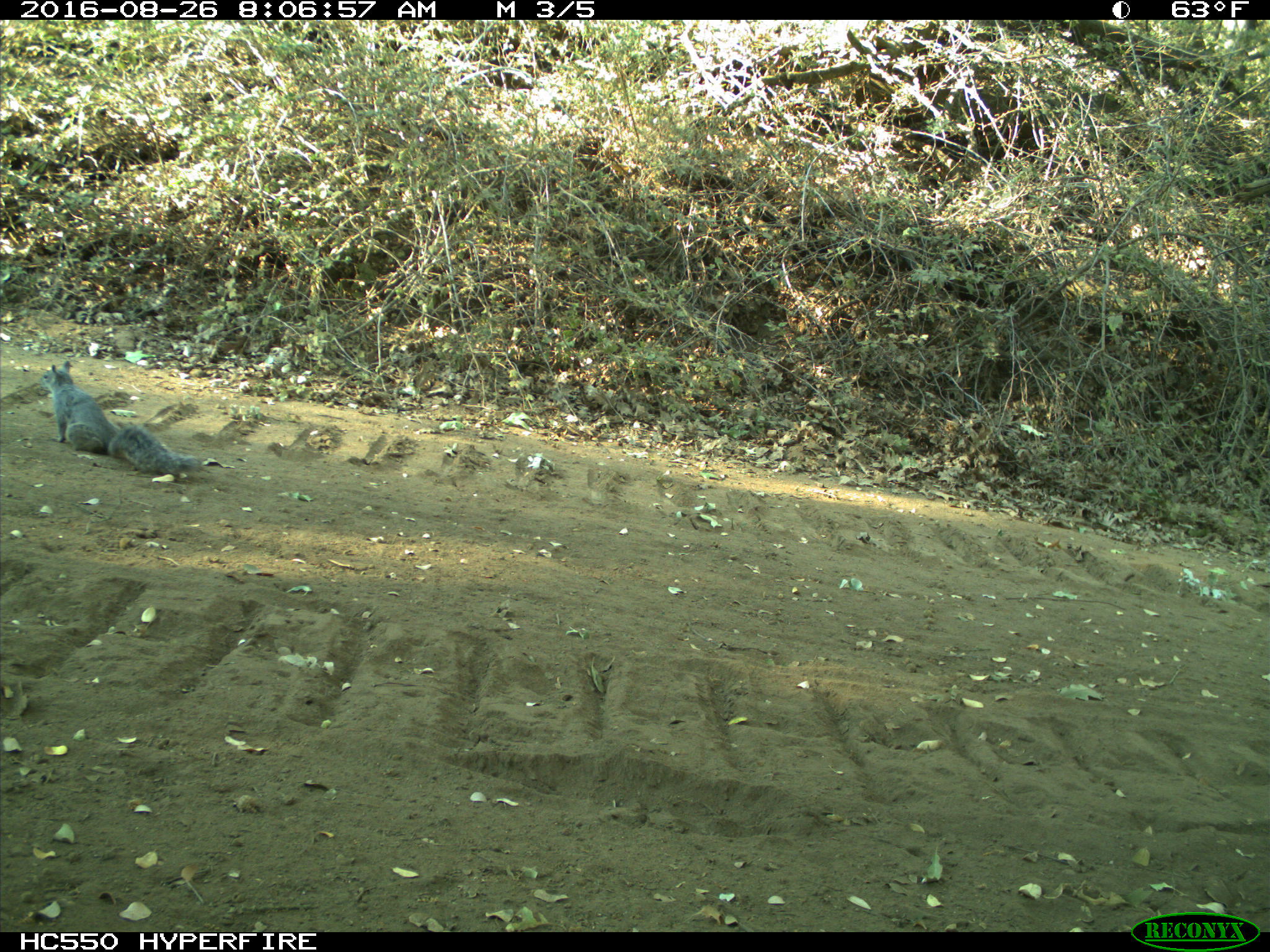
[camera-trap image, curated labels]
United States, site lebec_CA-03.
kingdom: Animalia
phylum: Chordata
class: Mammalia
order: Rodentia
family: Sciuridae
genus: Sciurus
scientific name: Sciurus carolinensis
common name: eastern gray squirrel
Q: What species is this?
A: Sciurus carolinensis (eastern gray squirrel).